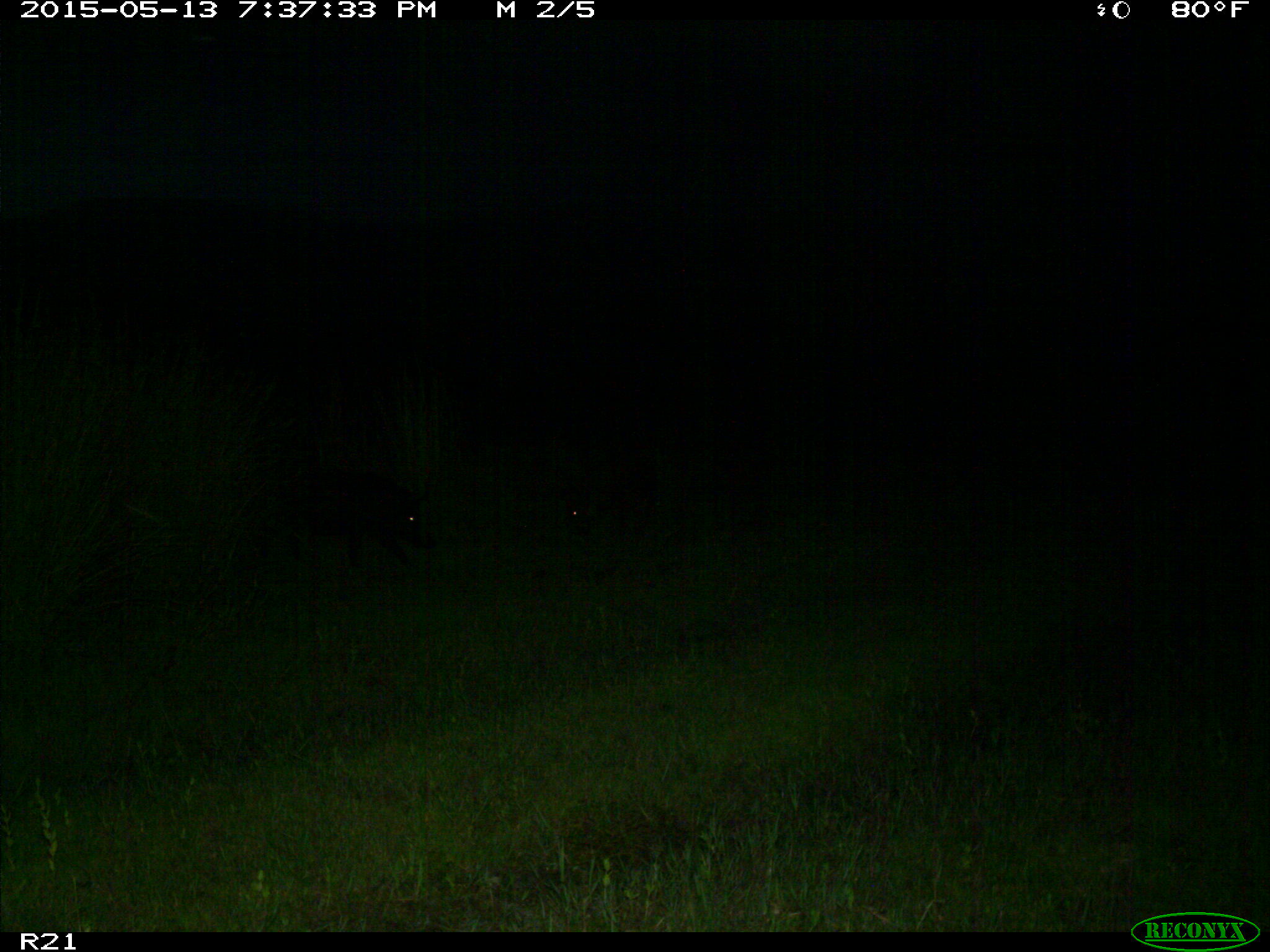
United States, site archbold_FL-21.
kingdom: Animalia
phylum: Chordata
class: Mammalia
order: Artiodactyla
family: Suidae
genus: Sus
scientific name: Sus scrofa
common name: wild boar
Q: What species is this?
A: Sus scrofa (wild boar).